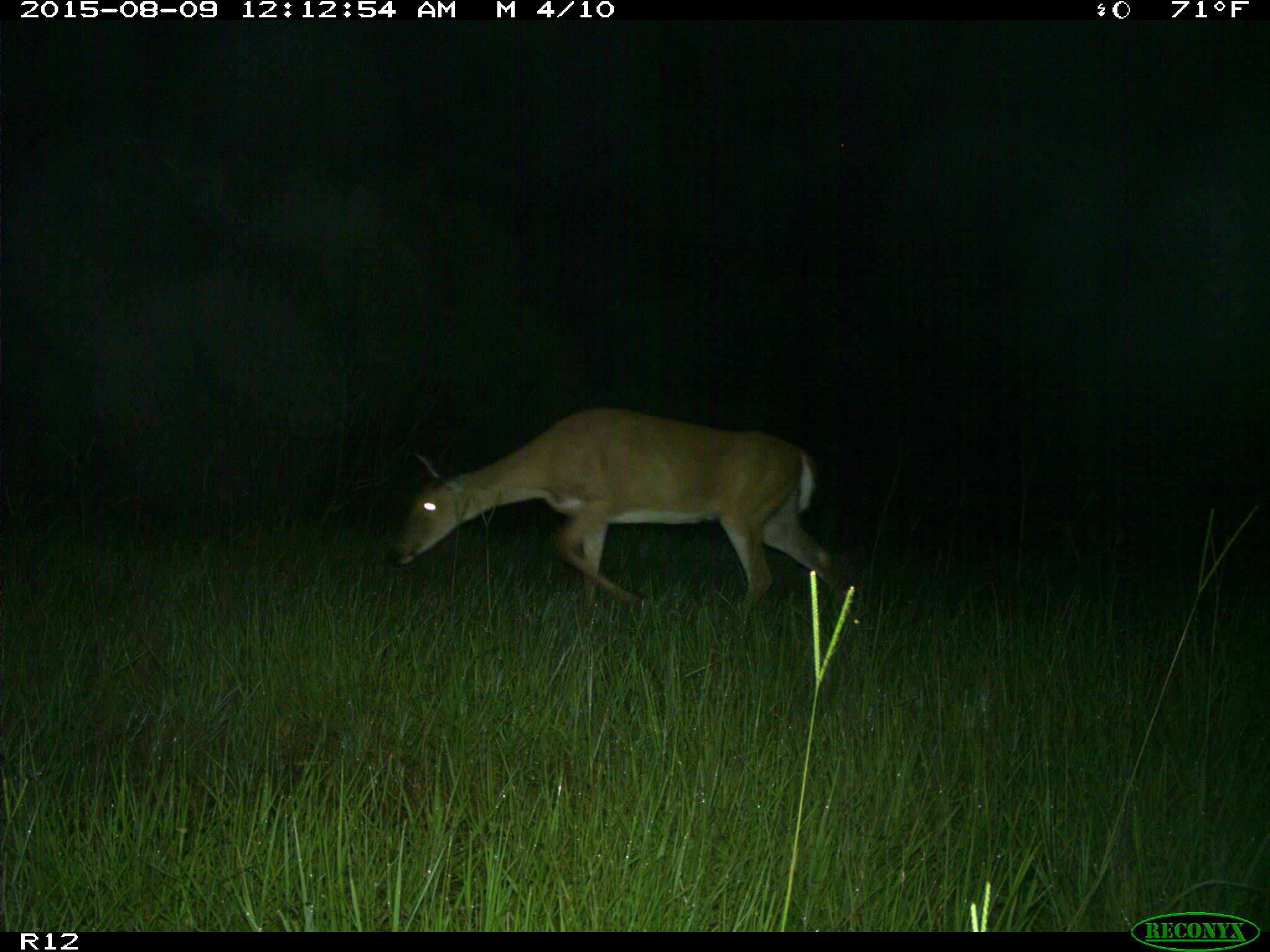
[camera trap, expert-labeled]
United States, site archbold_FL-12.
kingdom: Animalia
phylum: Chordata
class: Mammalia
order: Artiodactyla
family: Cervidae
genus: Odocoileus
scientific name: Odocoileus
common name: deer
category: unidentified deer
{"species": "unidentified deer (deer) (Odocoileus)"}